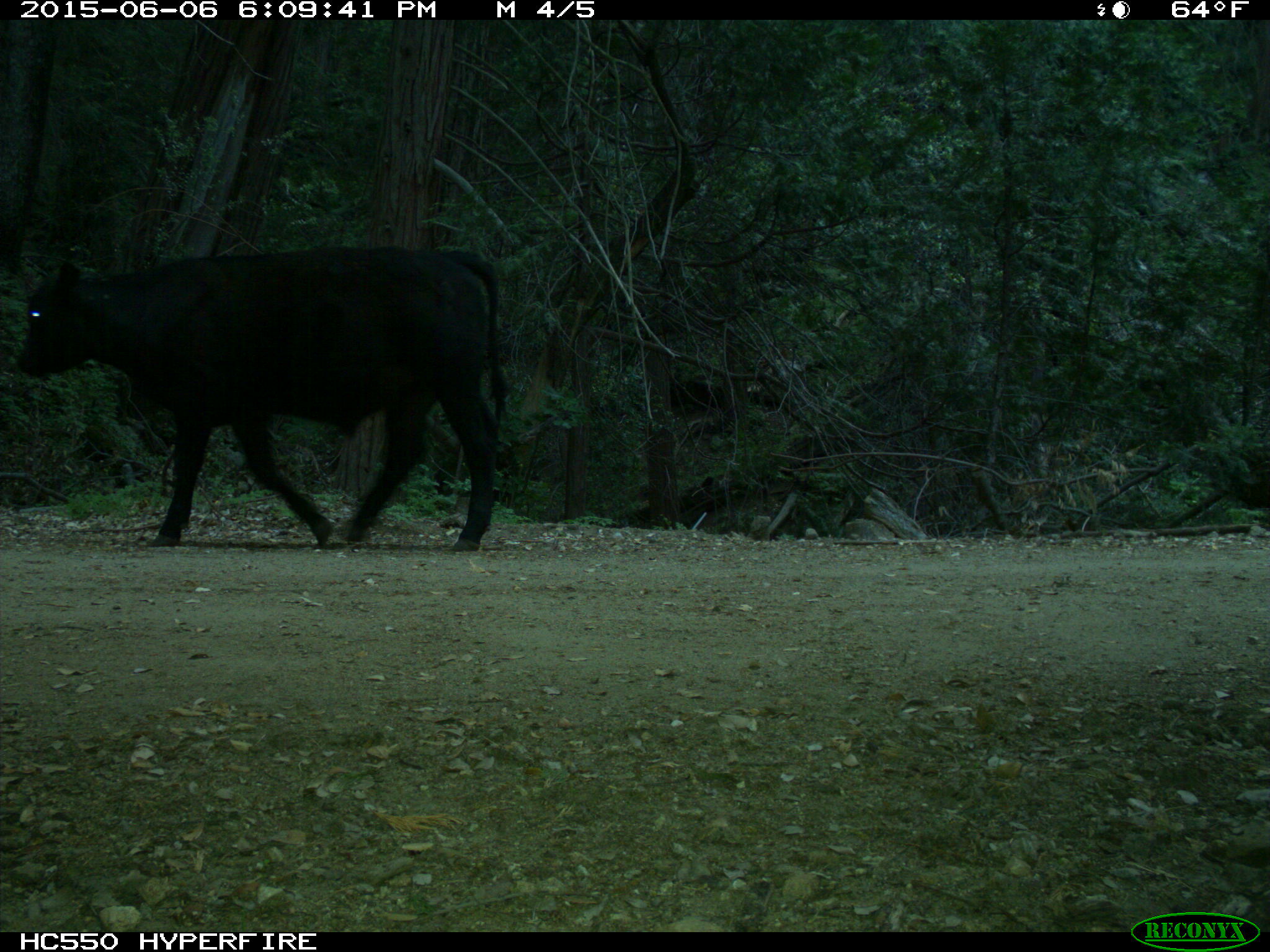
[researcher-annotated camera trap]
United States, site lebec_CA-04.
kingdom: Animalia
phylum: Chordata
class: Mammalia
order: Artiodactyla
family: Bovidae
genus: Bos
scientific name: Bos taurus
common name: domestic cow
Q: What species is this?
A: Bos taurus (domestic cow).